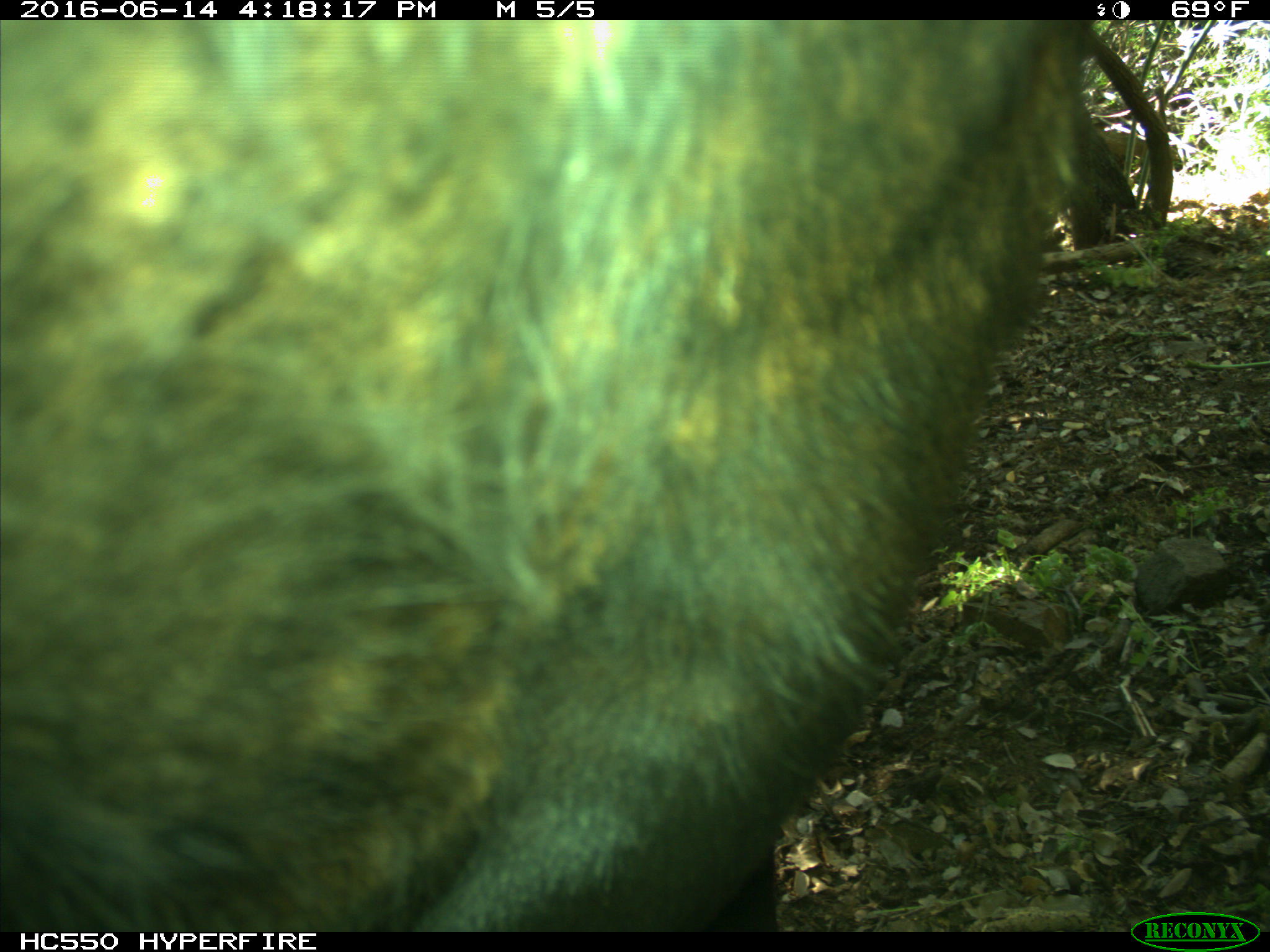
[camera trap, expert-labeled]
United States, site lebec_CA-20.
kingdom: Animalia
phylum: Chordata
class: Mammalia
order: Artiodactyla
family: Bovidae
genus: Bos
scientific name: Bos taurus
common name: domestic cow